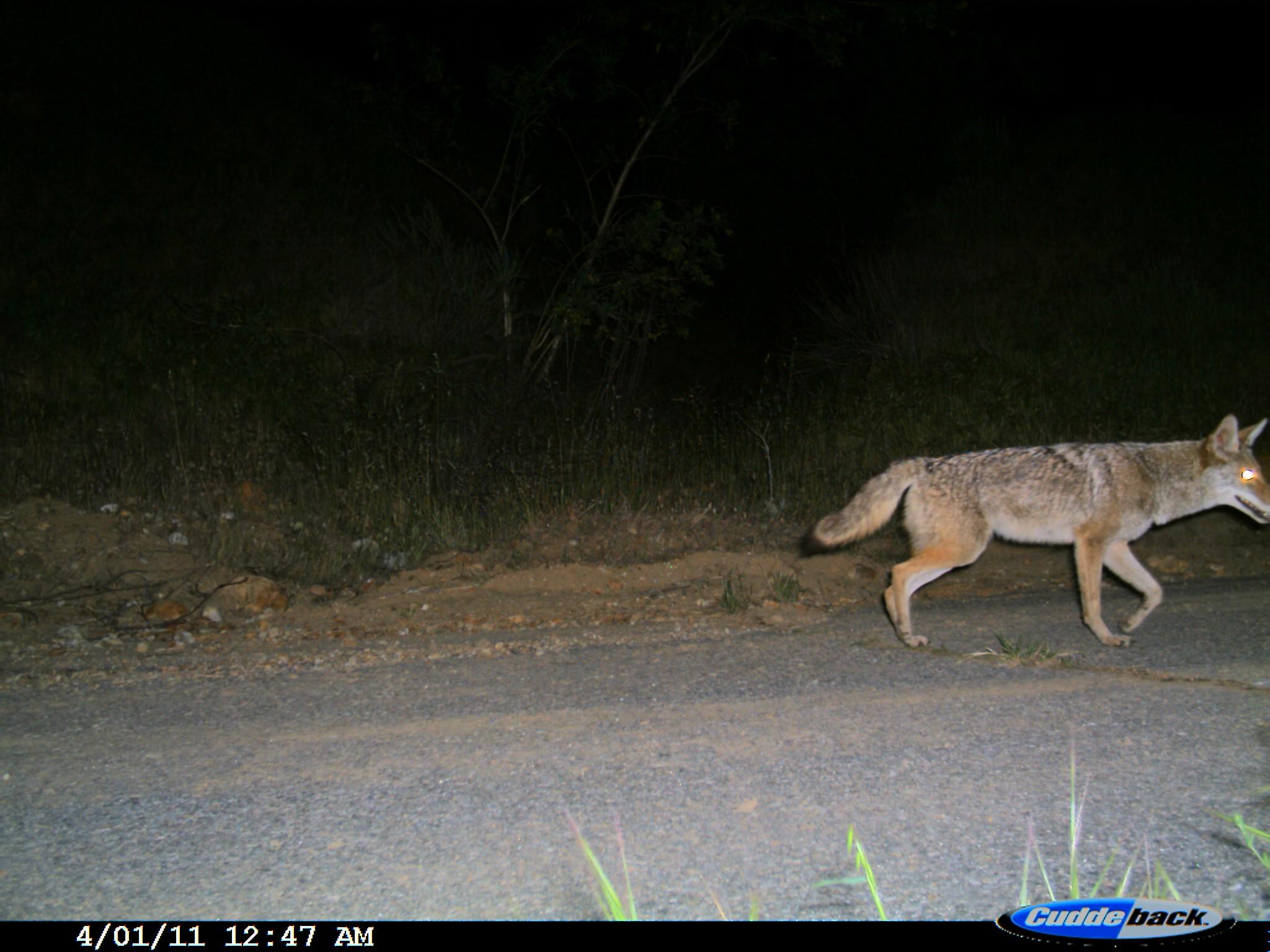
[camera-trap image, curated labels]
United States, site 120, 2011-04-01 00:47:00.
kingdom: Animalia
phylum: Chordata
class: Mammalia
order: Carnivora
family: Canidae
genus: Canis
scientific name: Canis latrans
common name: coyote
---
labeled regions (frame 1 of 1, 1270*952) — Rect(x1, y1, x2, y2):
coyote: Rect(822, 373, 1268, 701)